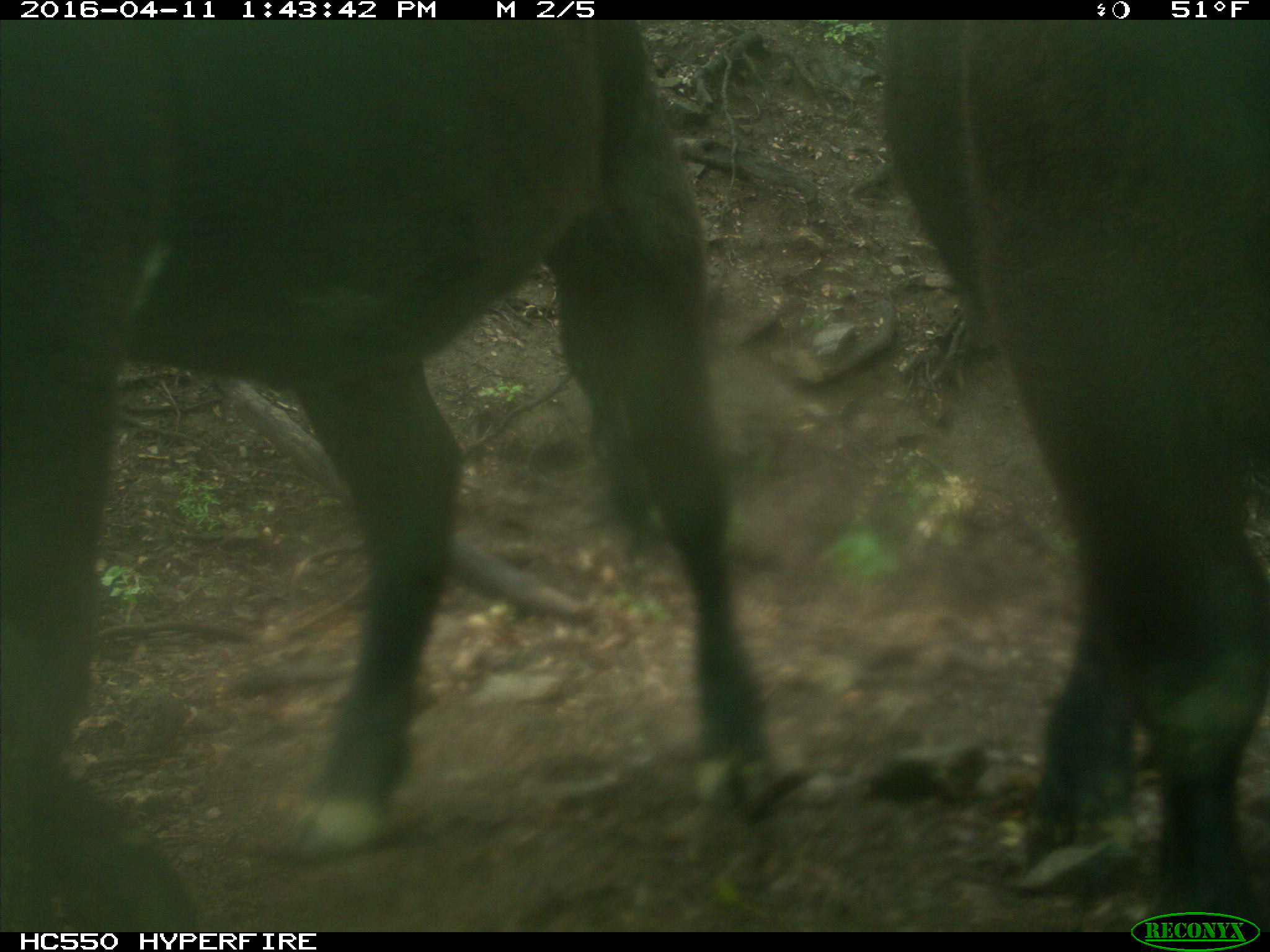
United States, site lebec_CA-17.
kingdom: Animalia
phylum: Chordata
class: Mammalia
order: Artiodactyla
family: Bovidae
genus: Bos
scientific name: Bos taurus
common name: domestic cow